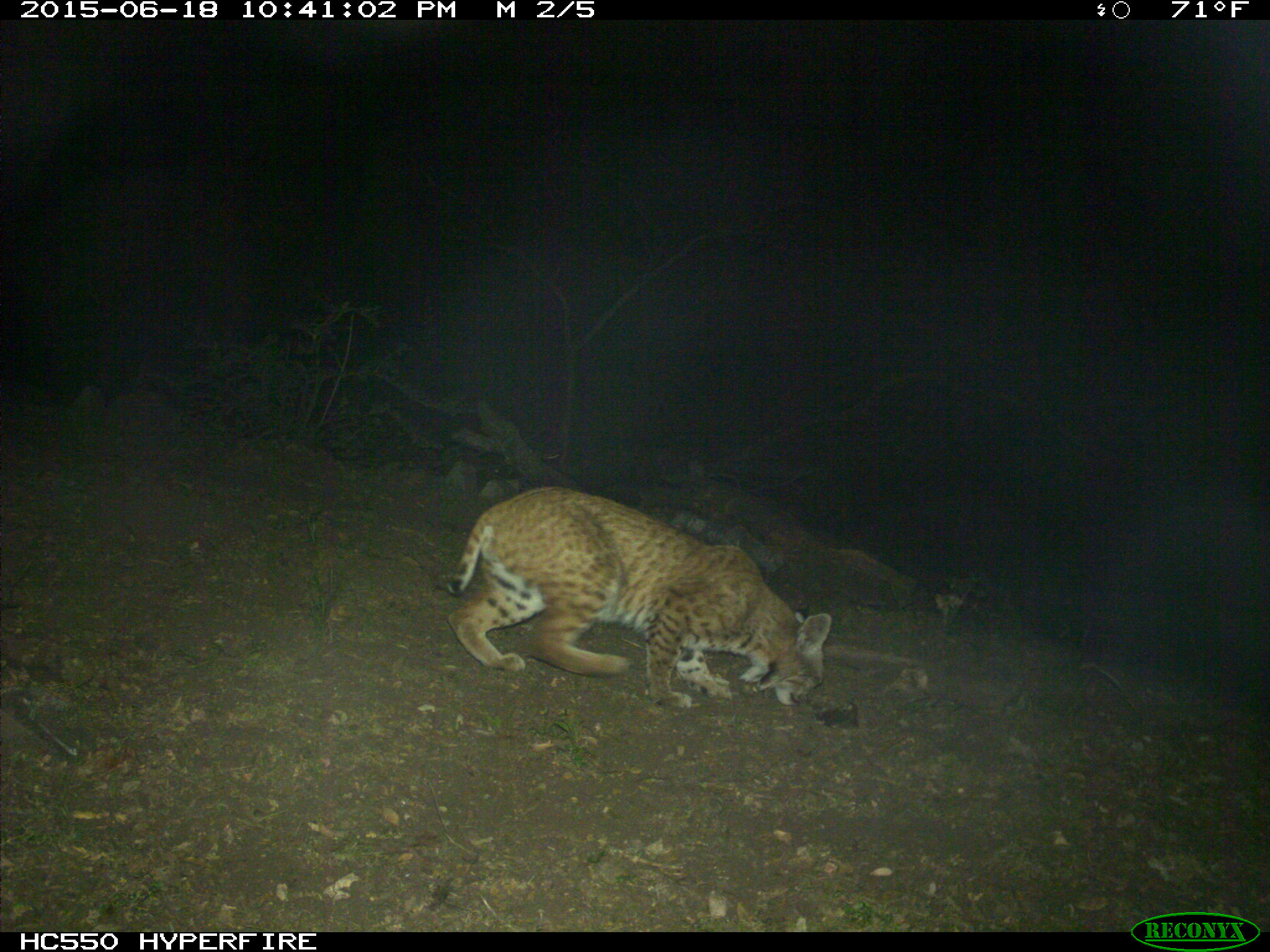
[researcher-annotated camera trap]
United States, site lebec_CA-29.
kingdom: Animalia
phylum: Chordata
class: Mammalia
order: Carnivora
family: Felidae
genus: Lynx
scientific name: Lynx rufus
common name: bobcat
Lynx rufus (bobcat).